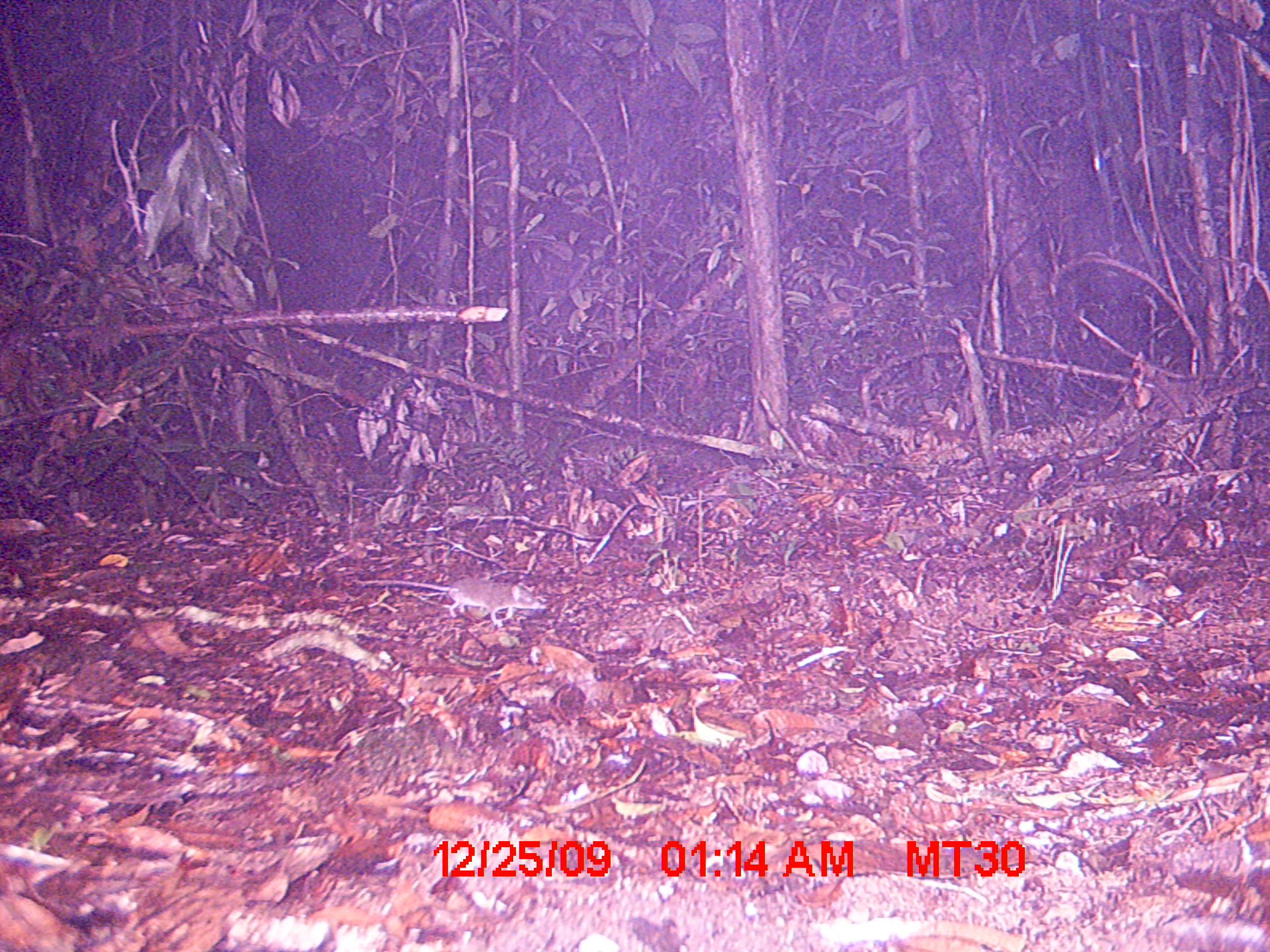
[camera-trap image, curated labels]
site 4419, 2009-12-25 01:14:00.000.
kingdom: Animalia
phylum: Chordata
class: Mammalia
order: Rodentia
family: Nesomyidae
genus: Eliurus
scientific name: Eliurus petteri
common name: petter's tuft-tailed rat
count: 1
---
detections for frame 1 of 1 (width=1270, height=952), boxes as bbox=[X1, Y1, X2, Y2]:
eliurus petteri: bbox=[357, 576, 549, 626]